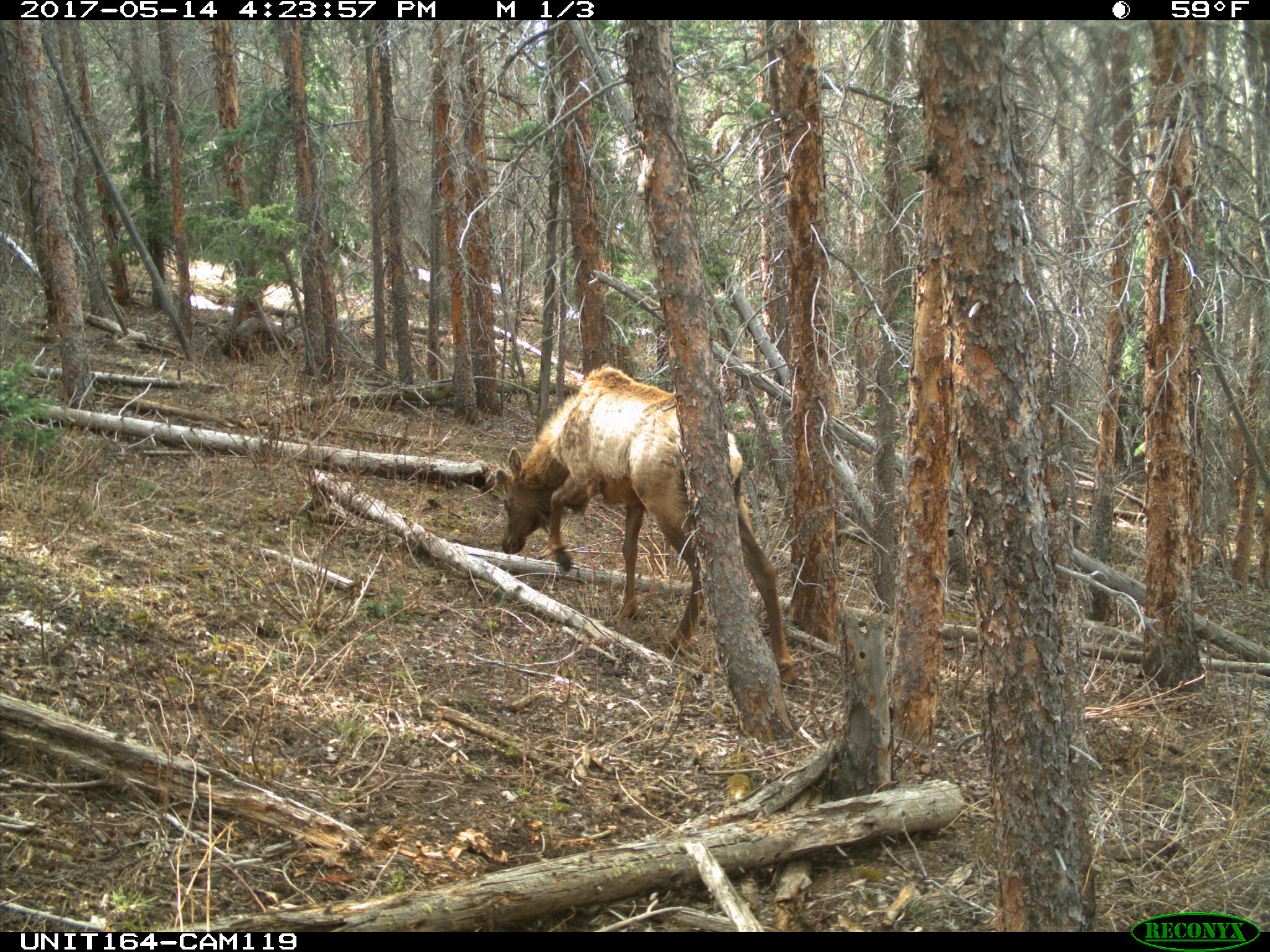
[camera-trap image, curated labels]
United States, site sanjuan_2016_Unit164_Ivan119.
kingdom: Animalia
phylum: Chordata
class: Mammalia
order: Artiodactyla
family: Cervidae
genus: Cervus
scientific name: Cervus elaphus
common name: red deer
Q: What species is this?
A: Cervus elaphus (red deer).